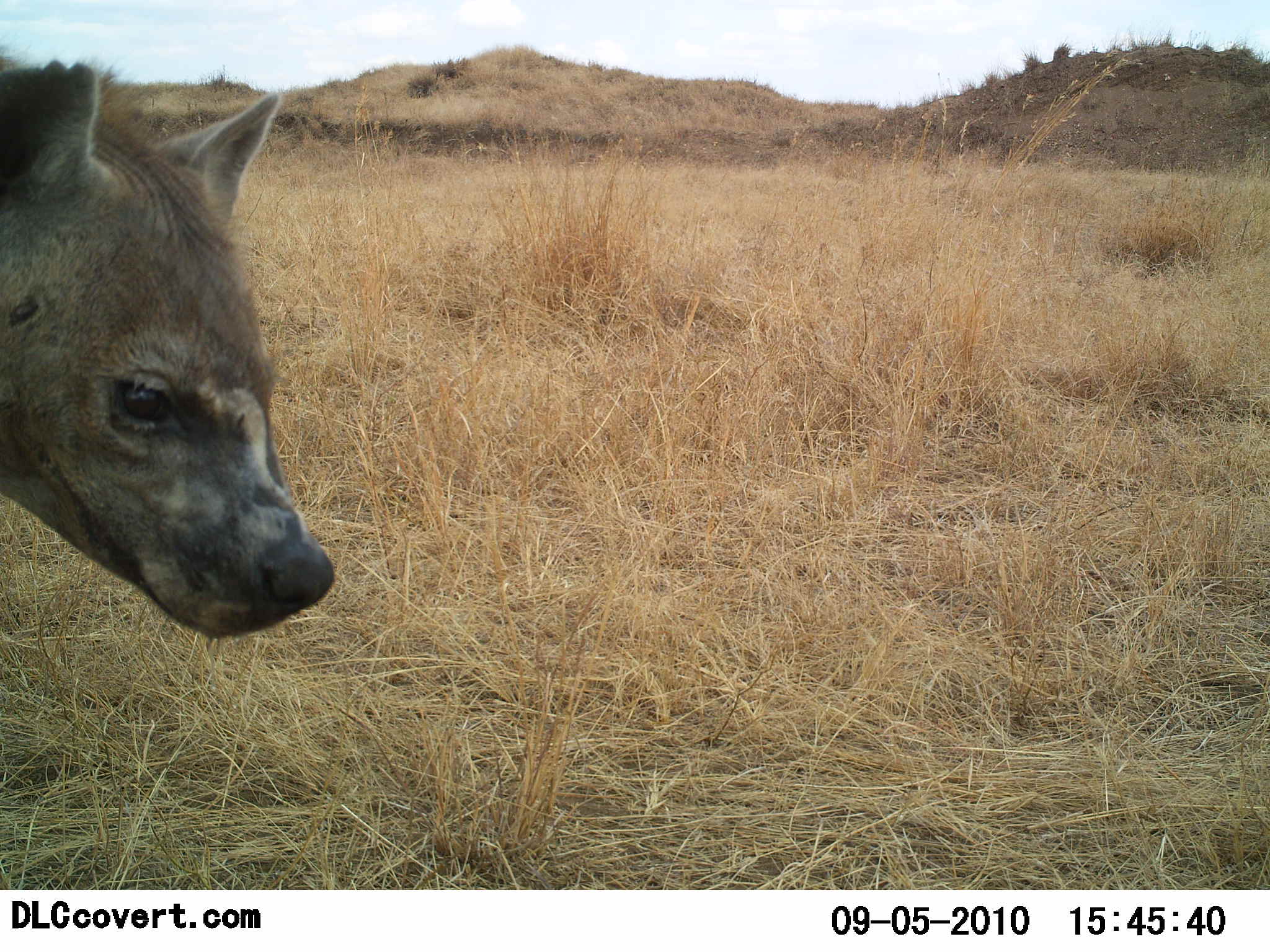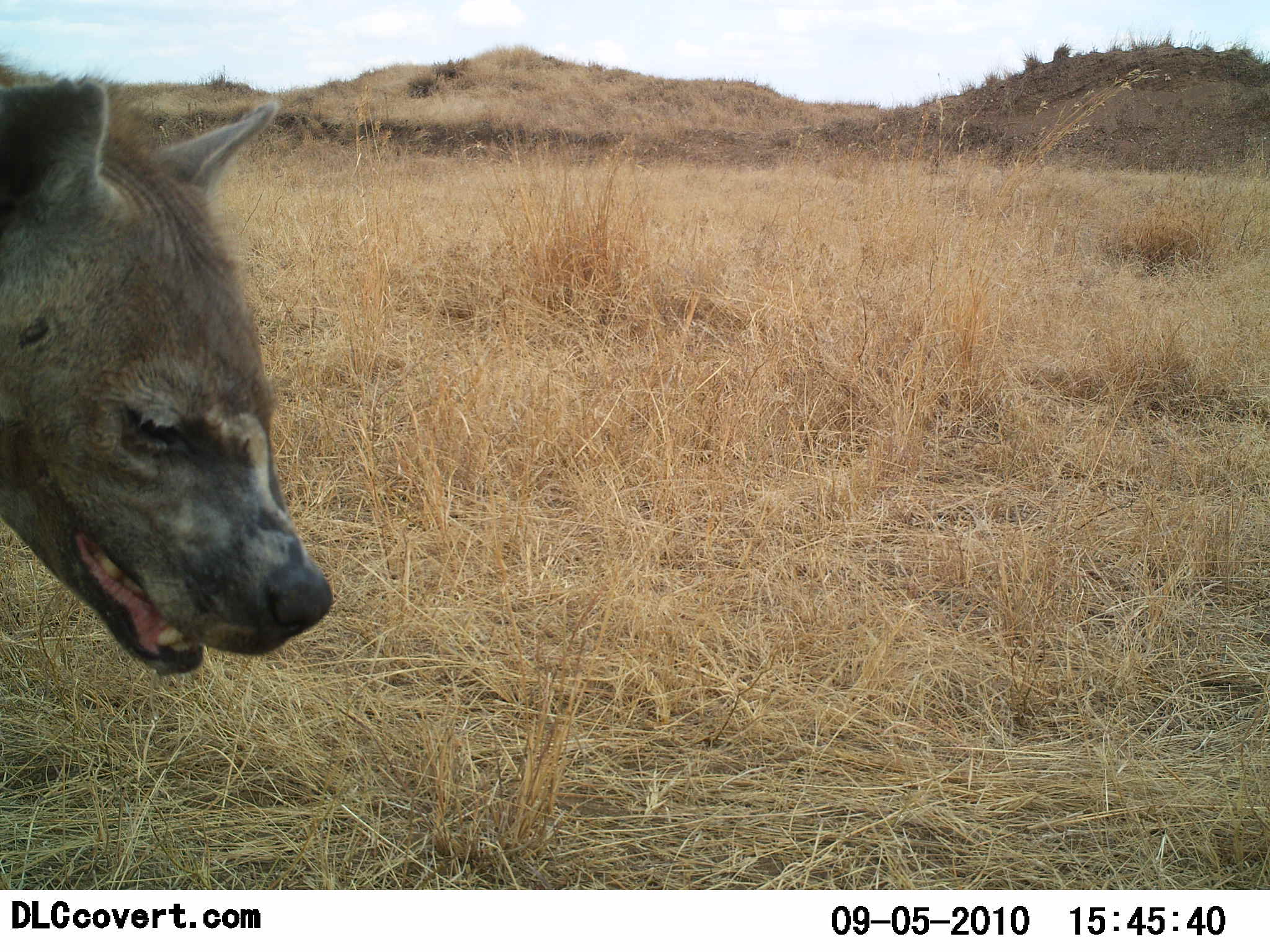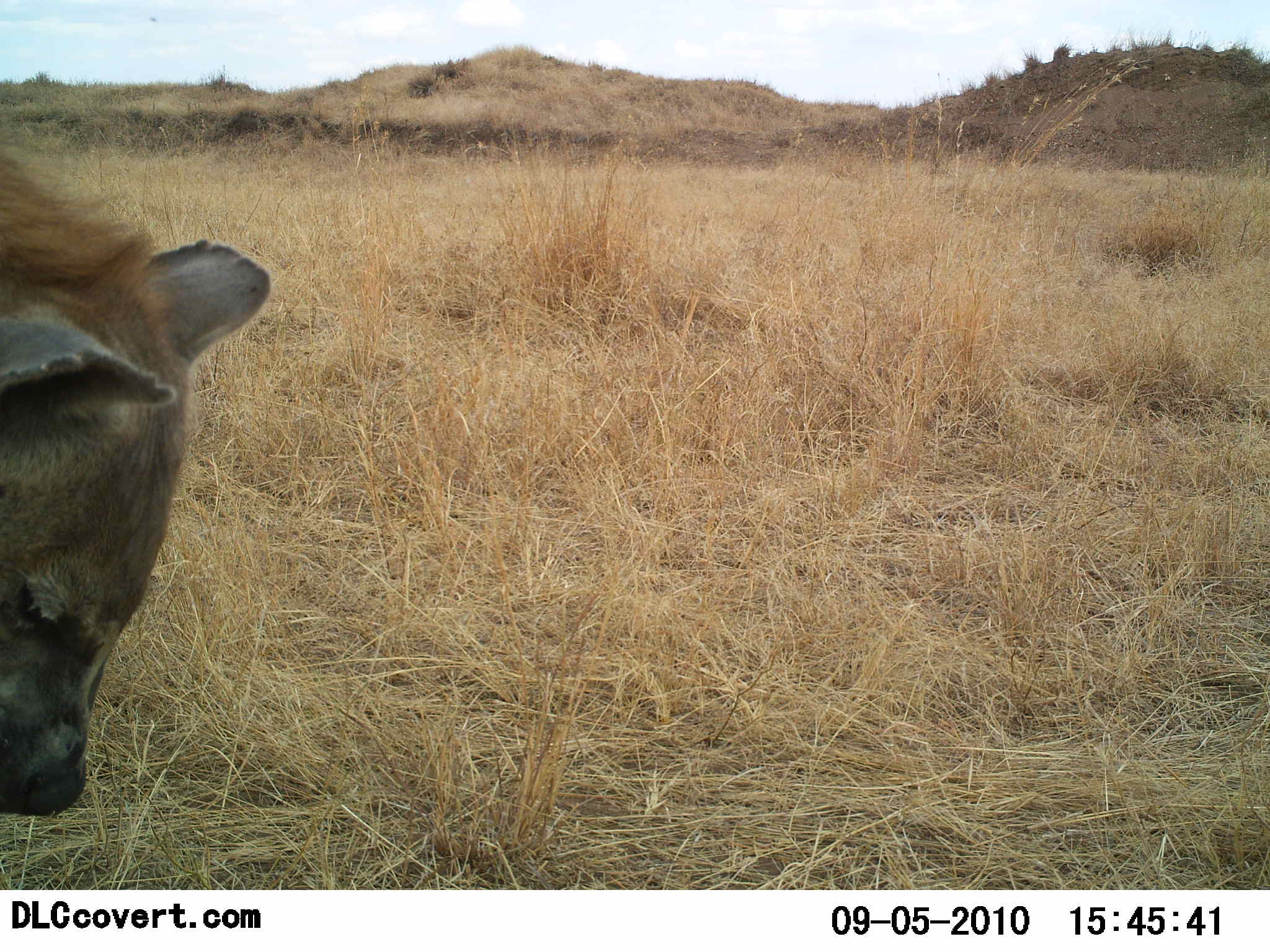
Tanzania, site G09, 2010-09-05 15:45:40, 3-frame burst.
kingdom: Animalia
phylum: Chordata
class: Mammalia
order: Carnivora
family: Hyaenidae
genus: Crocuta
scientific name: Crocuta crocuta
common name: spotted hyena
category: hyenaspotted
Hyenaspotted (spotted hyena) (Crocuta crocuta), count 1. Behavior (volunteer vote fractions): standing 67%, resting 8%, moving 25%, interacting 0%. Young present (vote fraction): 0%. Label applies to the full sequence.